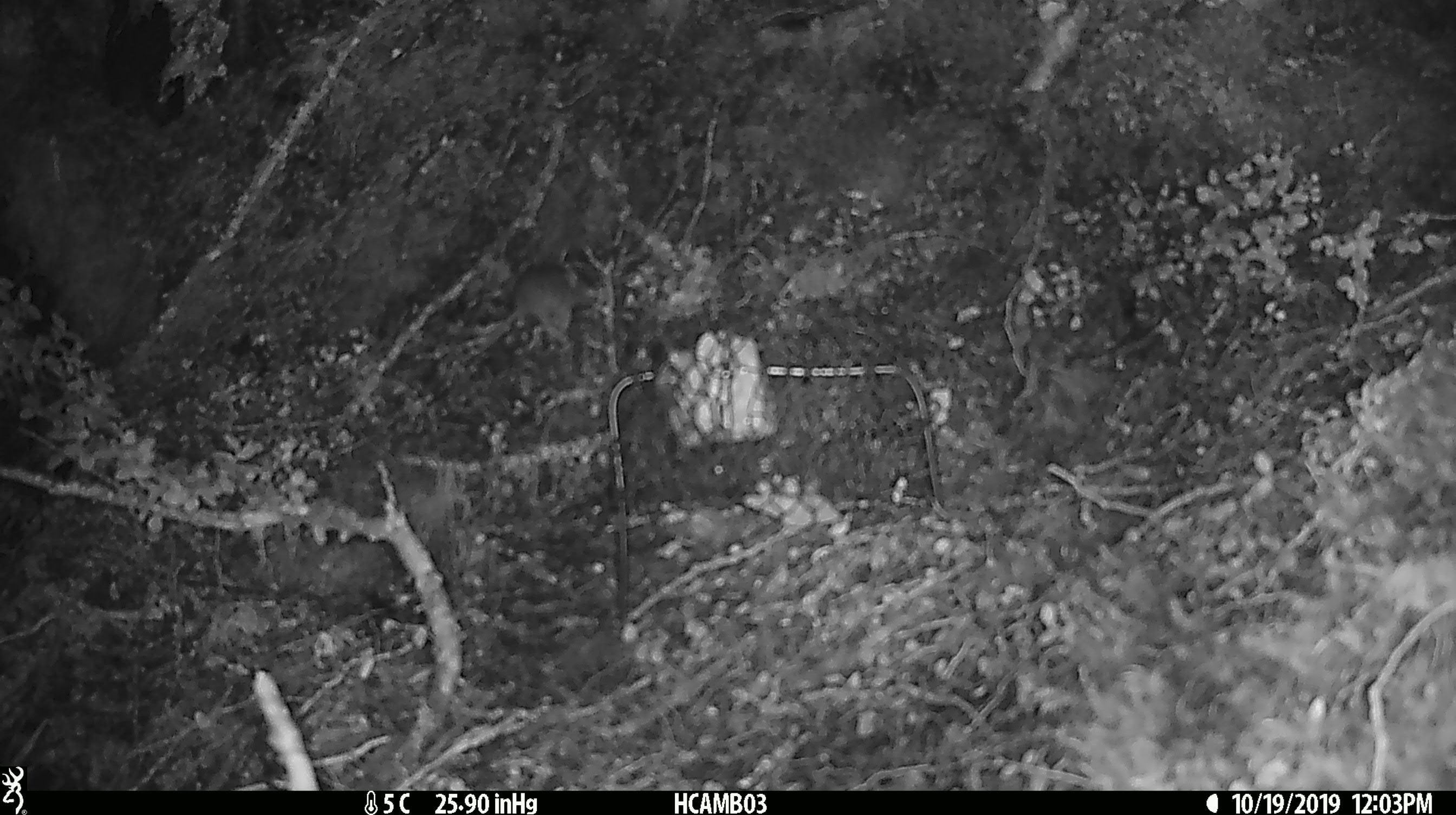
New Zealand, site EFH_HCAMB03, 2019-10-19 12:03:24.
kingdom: Animalia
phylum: Chordata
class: Mammalia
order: Rodentia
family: Muridae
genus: Mus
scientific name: Mus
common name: mouse